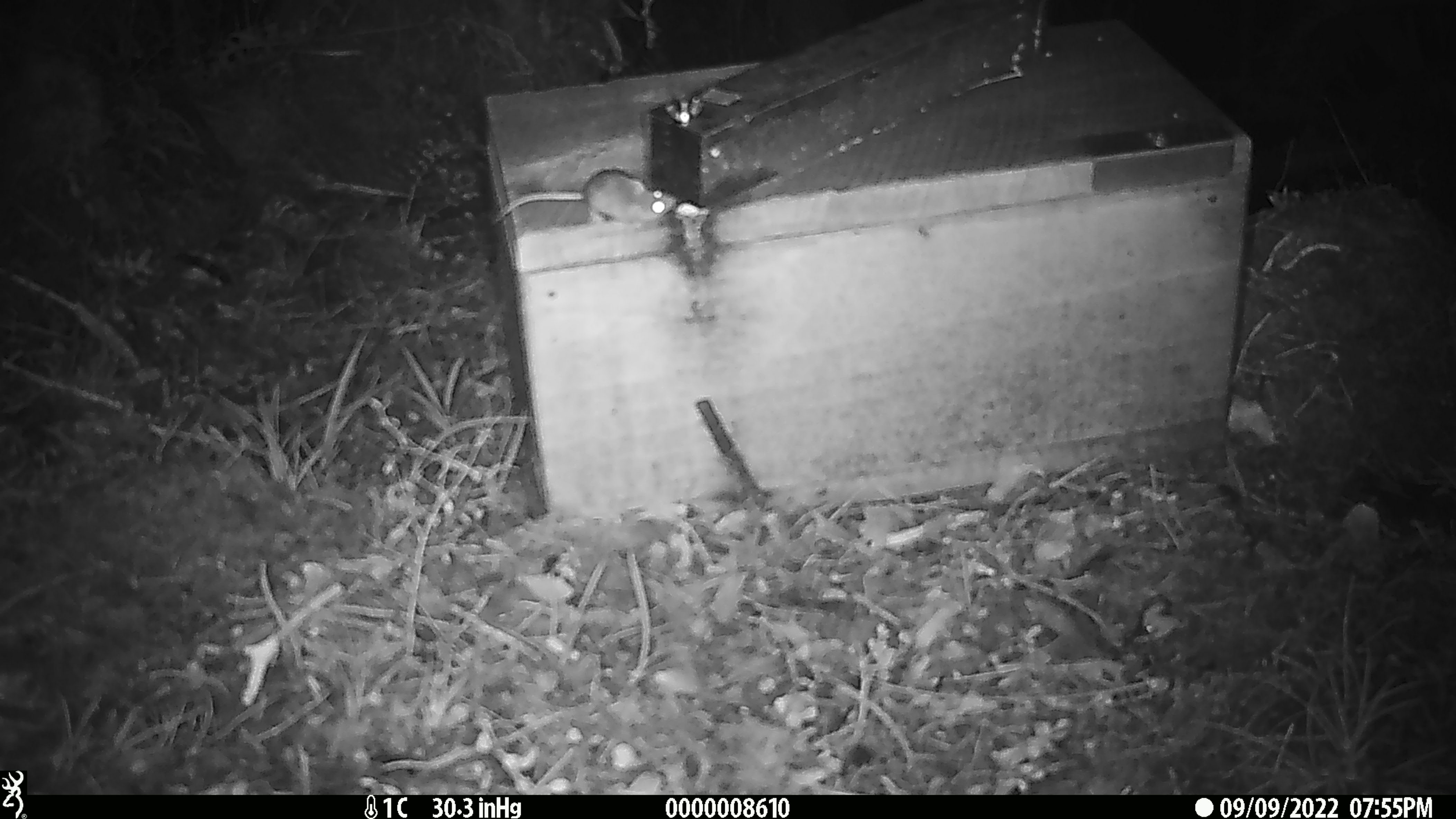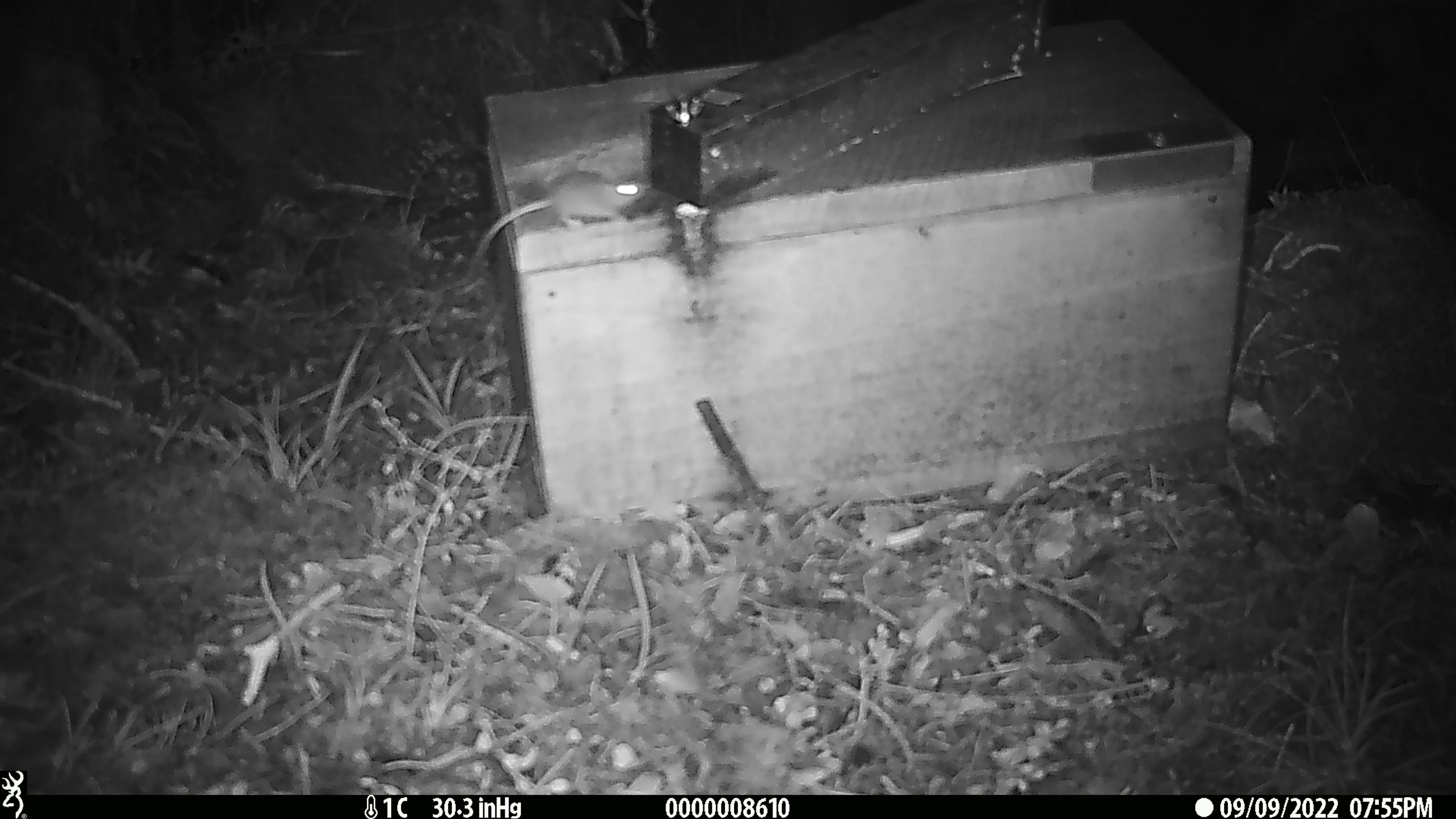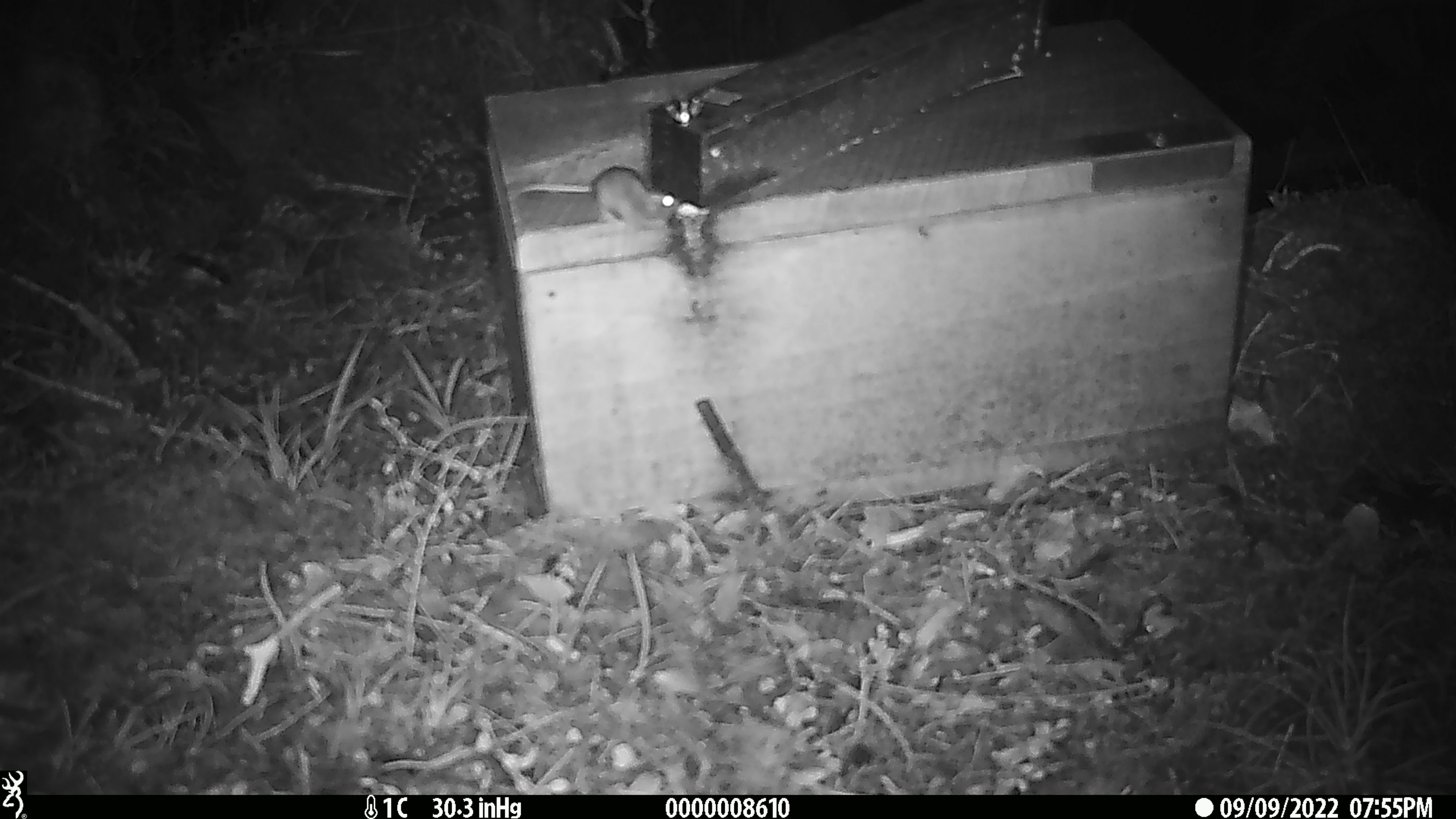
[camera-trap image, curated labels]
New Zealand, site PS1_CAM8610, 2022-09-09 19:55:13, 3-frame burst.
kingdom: Animalia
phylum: Chordata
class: Mammalia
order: Rodentia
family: Muridae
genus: Mus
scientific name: Mus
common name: mouse